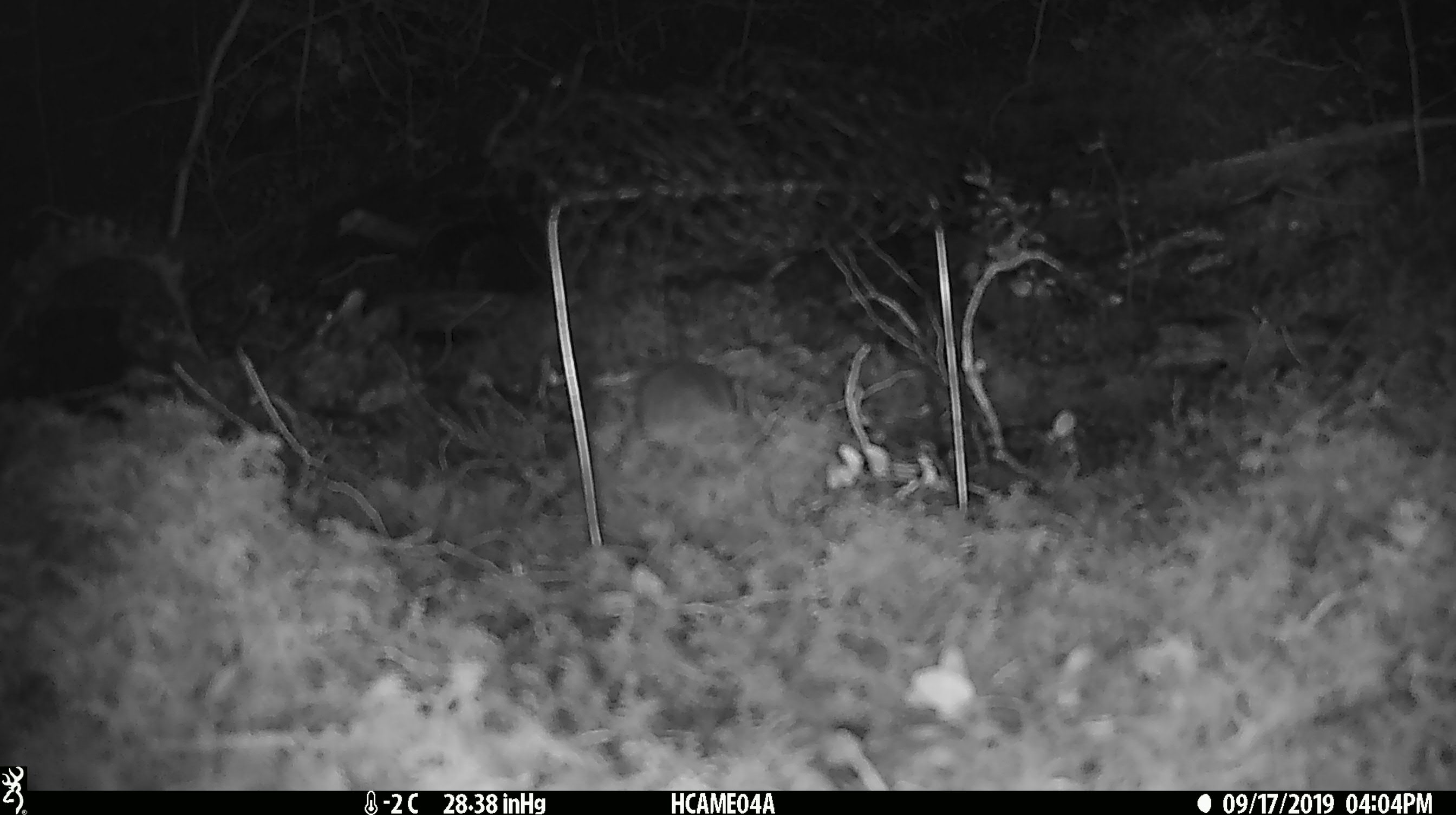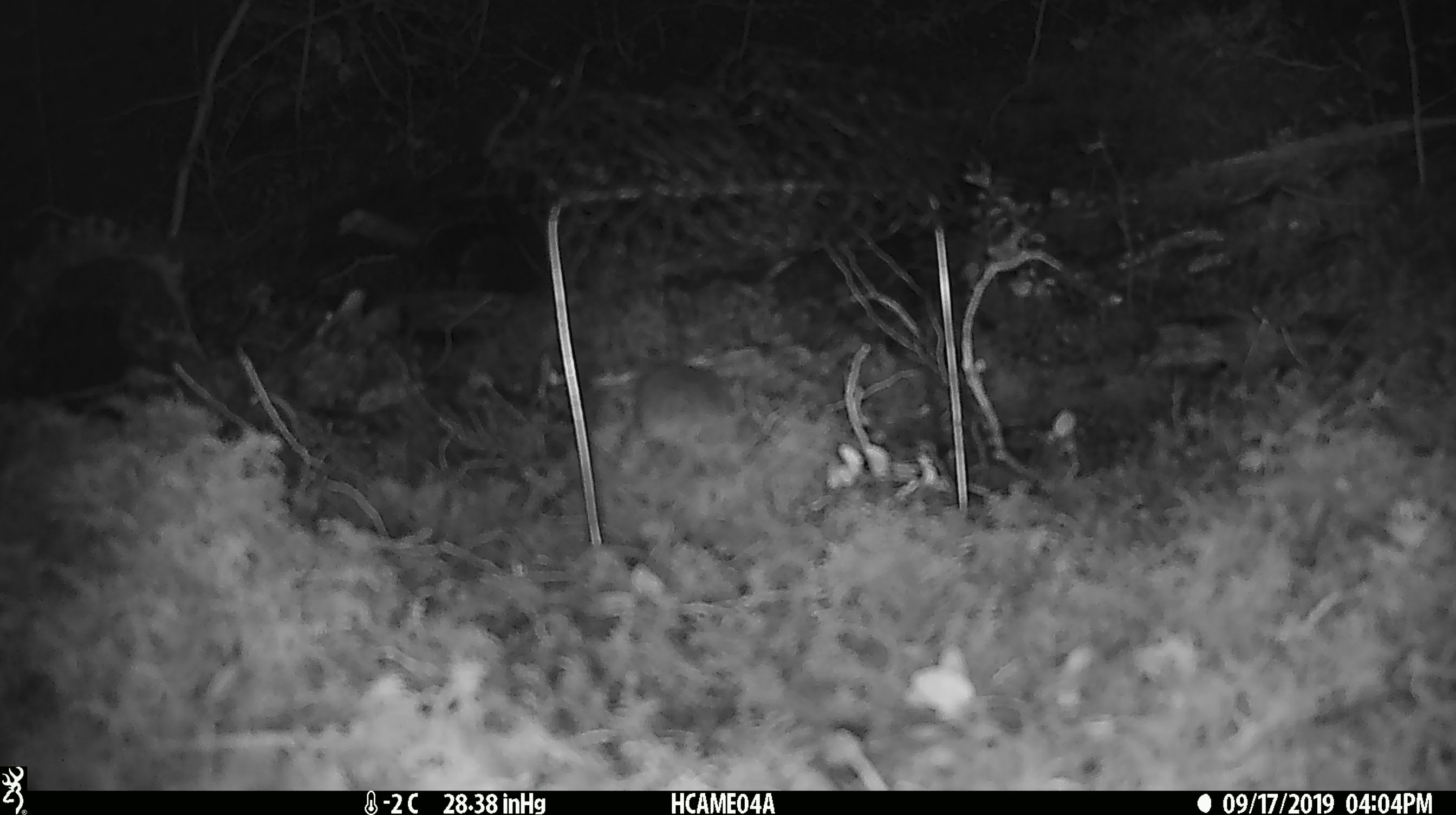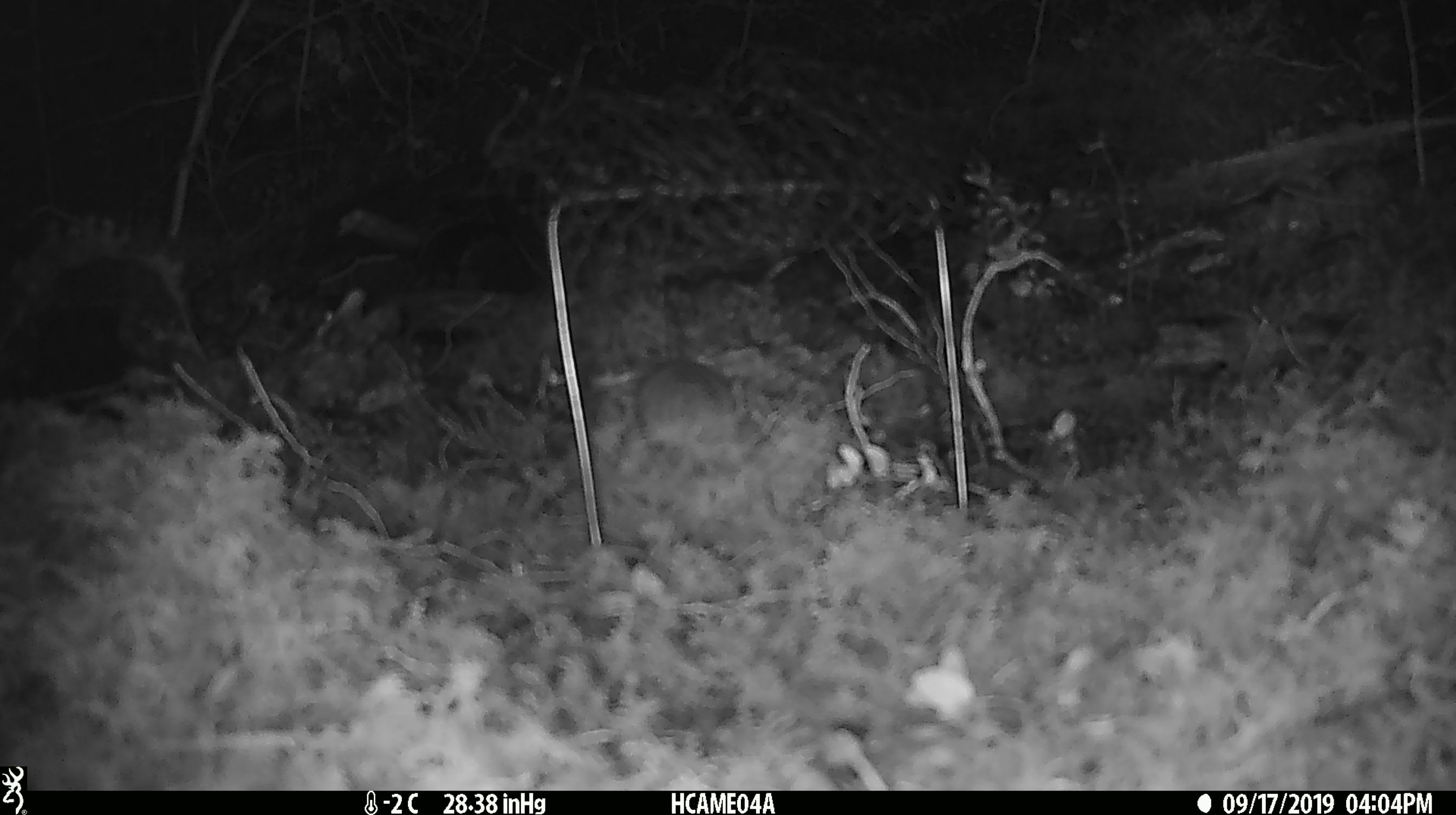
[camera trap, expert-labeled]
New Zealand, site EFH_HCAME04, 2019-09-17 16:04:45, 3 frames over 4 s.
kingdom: Animalia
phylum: Chordata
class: Mammalia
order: Rodentia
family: Muridae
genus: Mus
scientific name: Mus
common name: mouse